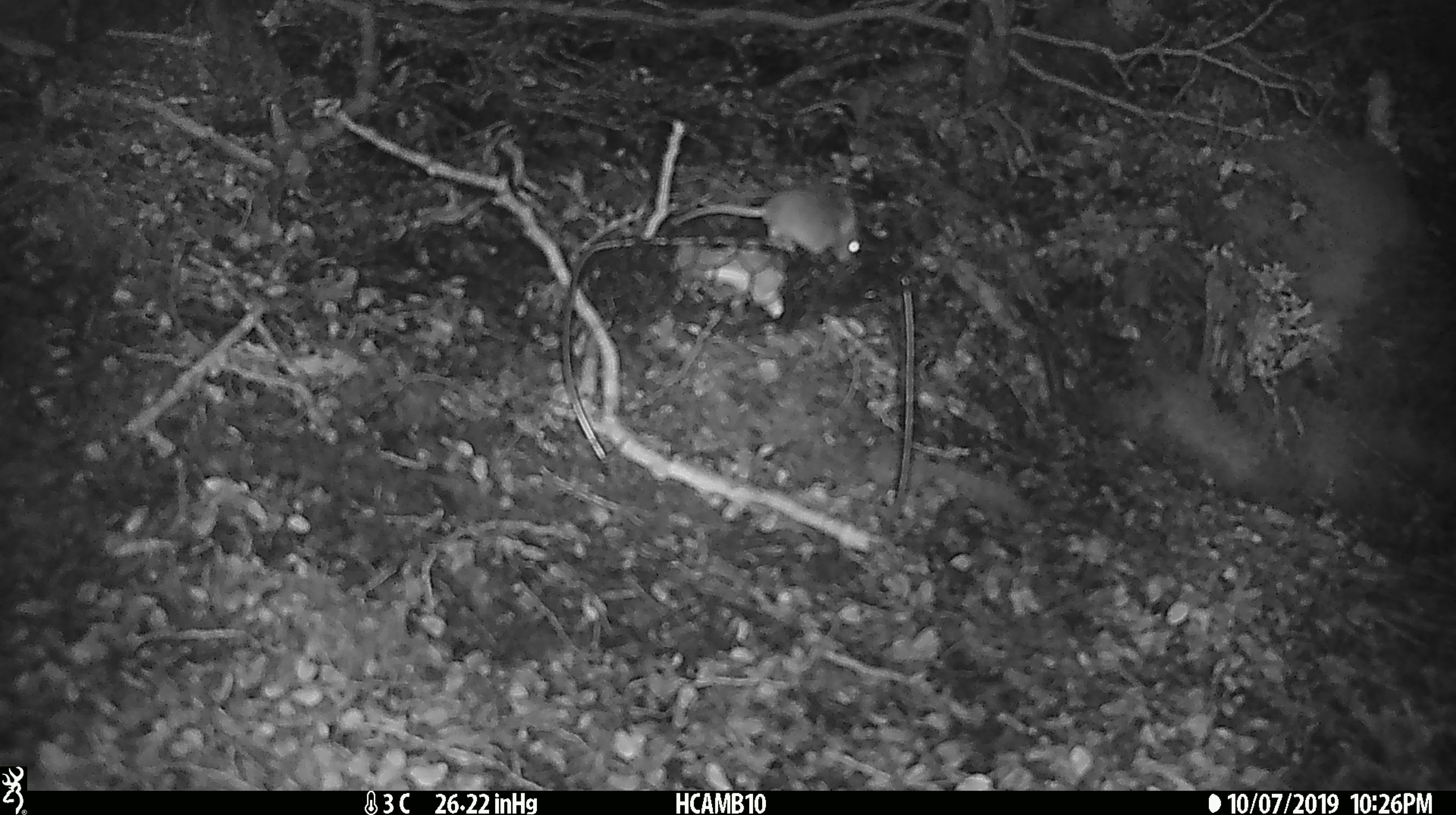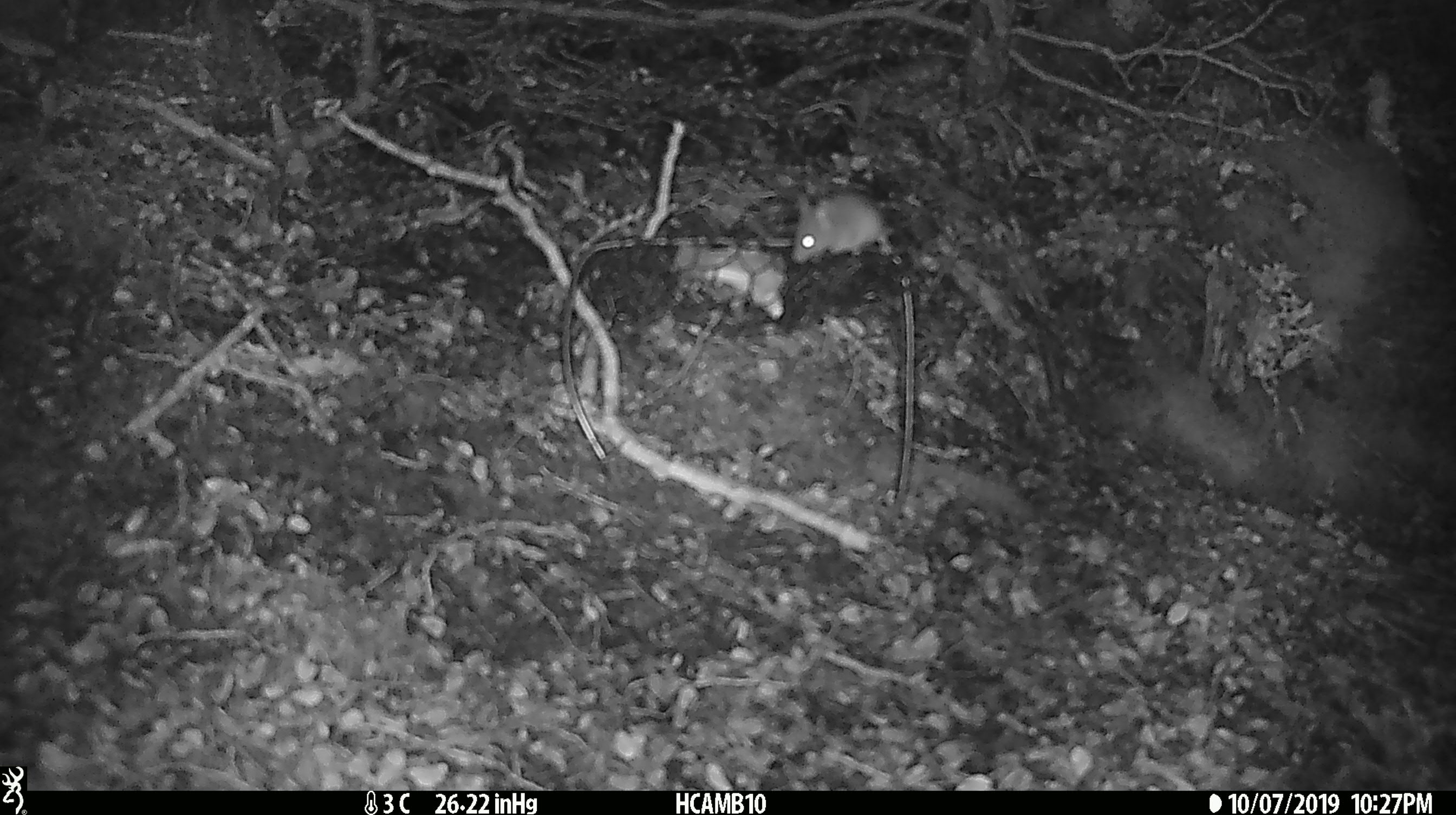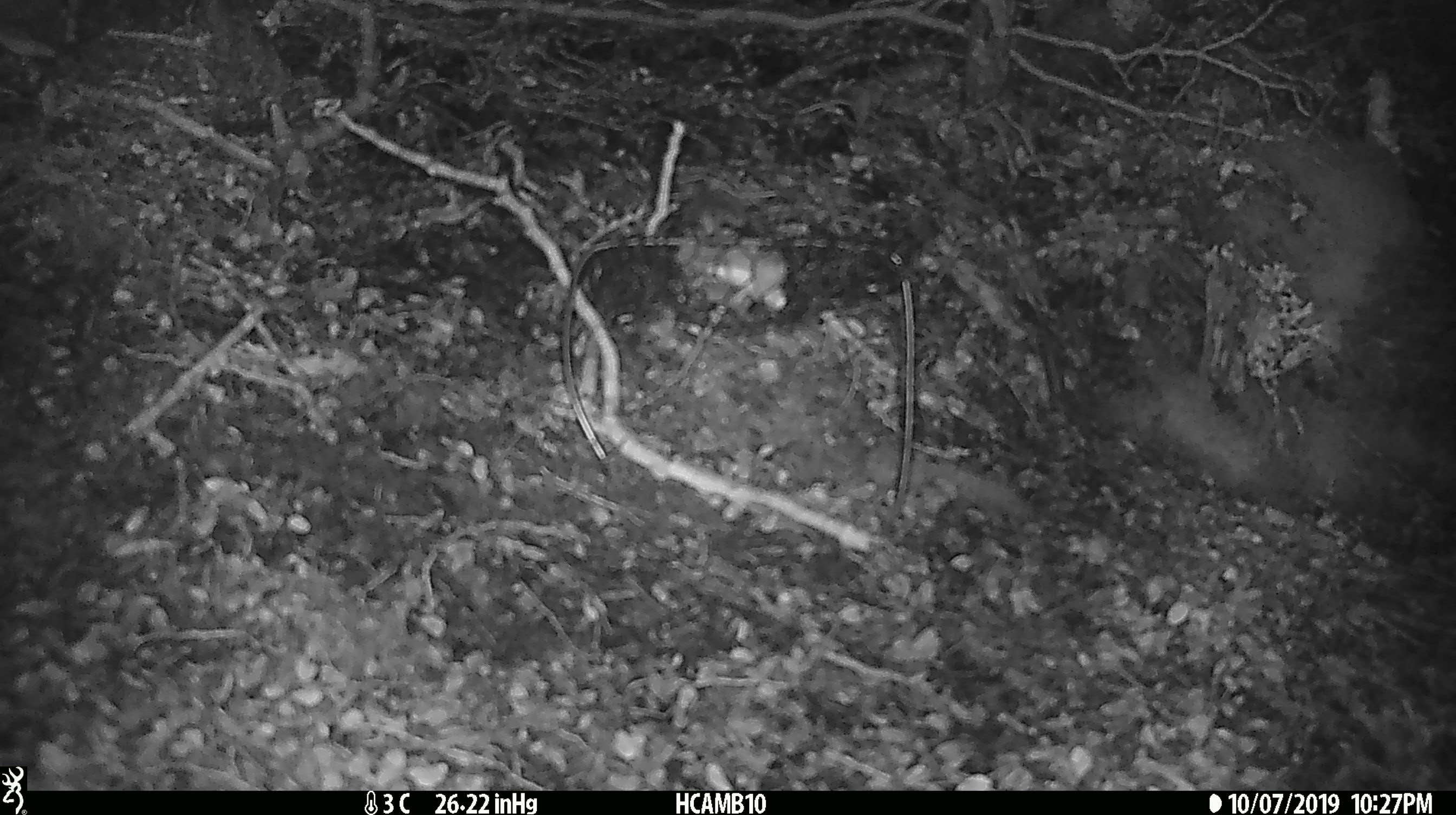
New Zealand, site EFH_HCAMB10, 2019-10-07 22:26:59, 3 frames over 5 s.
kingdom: Animalia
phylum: Chordata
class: Mammalia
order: Rodentia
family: Muridae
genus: Mus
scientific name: Mus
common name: mouse